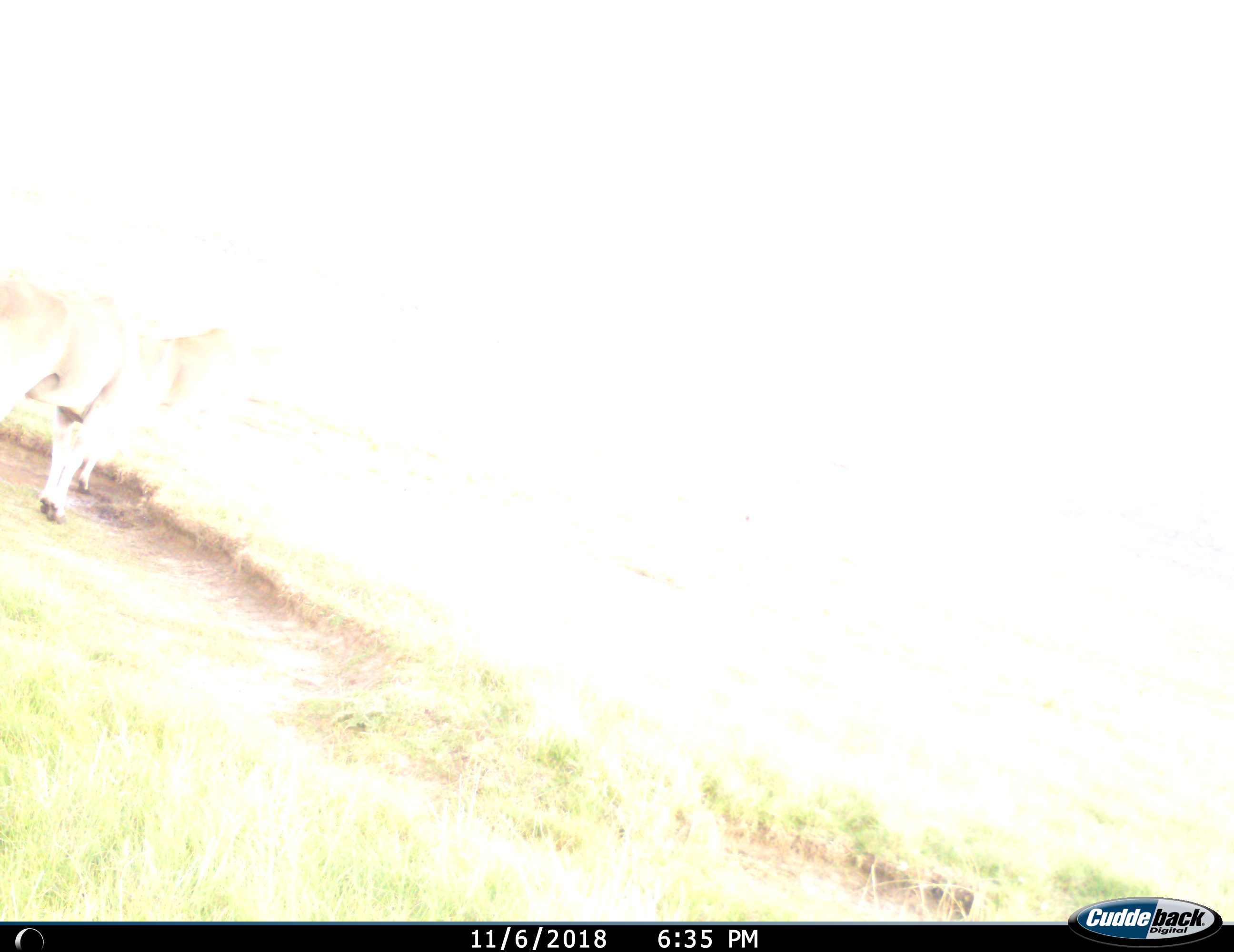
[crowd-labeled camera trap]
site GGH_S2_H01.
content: unidentified animal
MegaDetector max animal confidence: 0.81